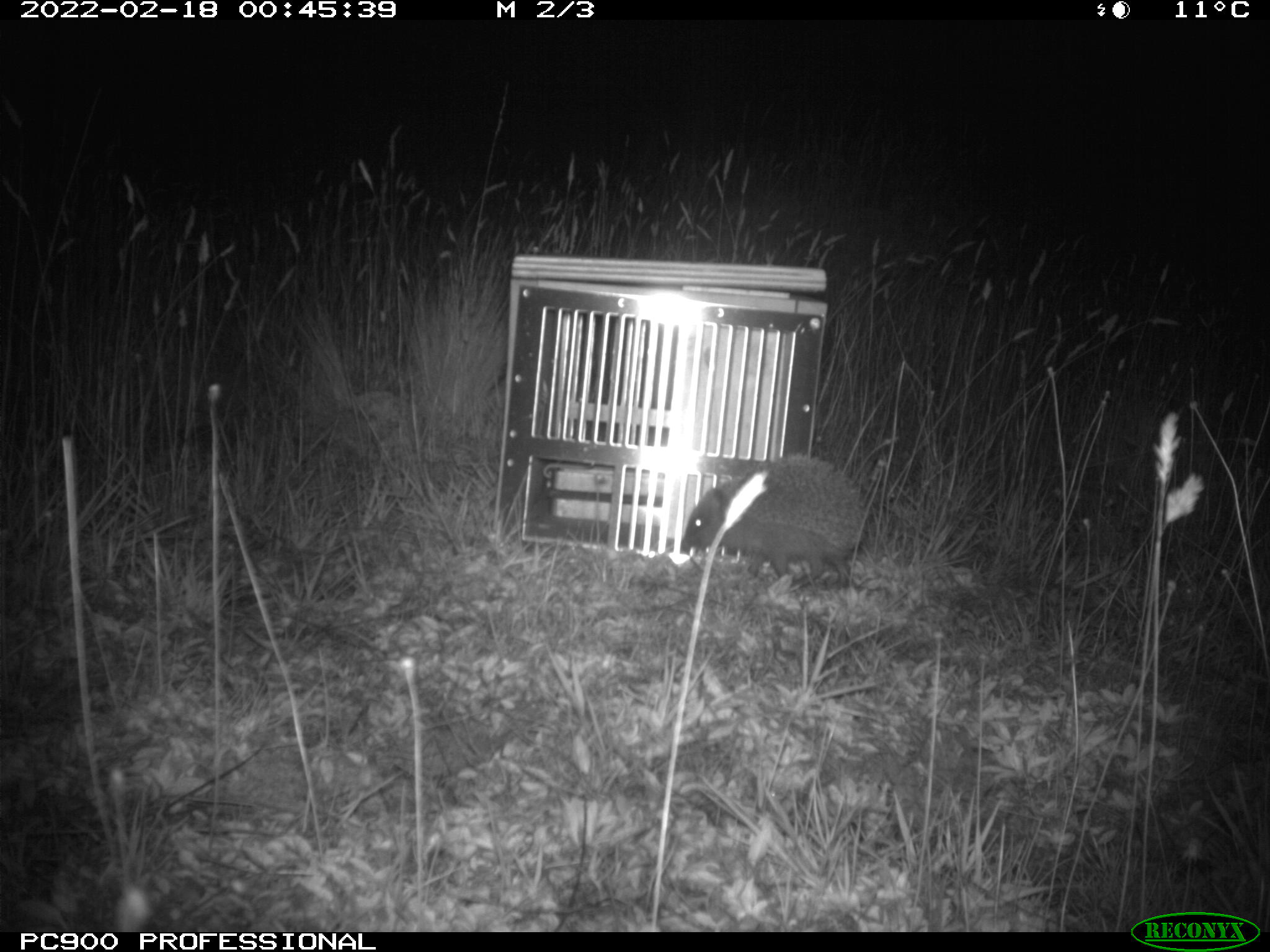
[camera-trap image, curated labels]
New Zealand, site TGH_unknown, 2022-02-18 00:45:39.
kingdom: Animalia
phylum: Chordata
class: Mammalia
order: Eulipotyphla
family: Erinaceidae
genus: Erinaceus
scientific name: Erinaceus europaeus europaeus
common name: european hedgehog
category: hedgehog